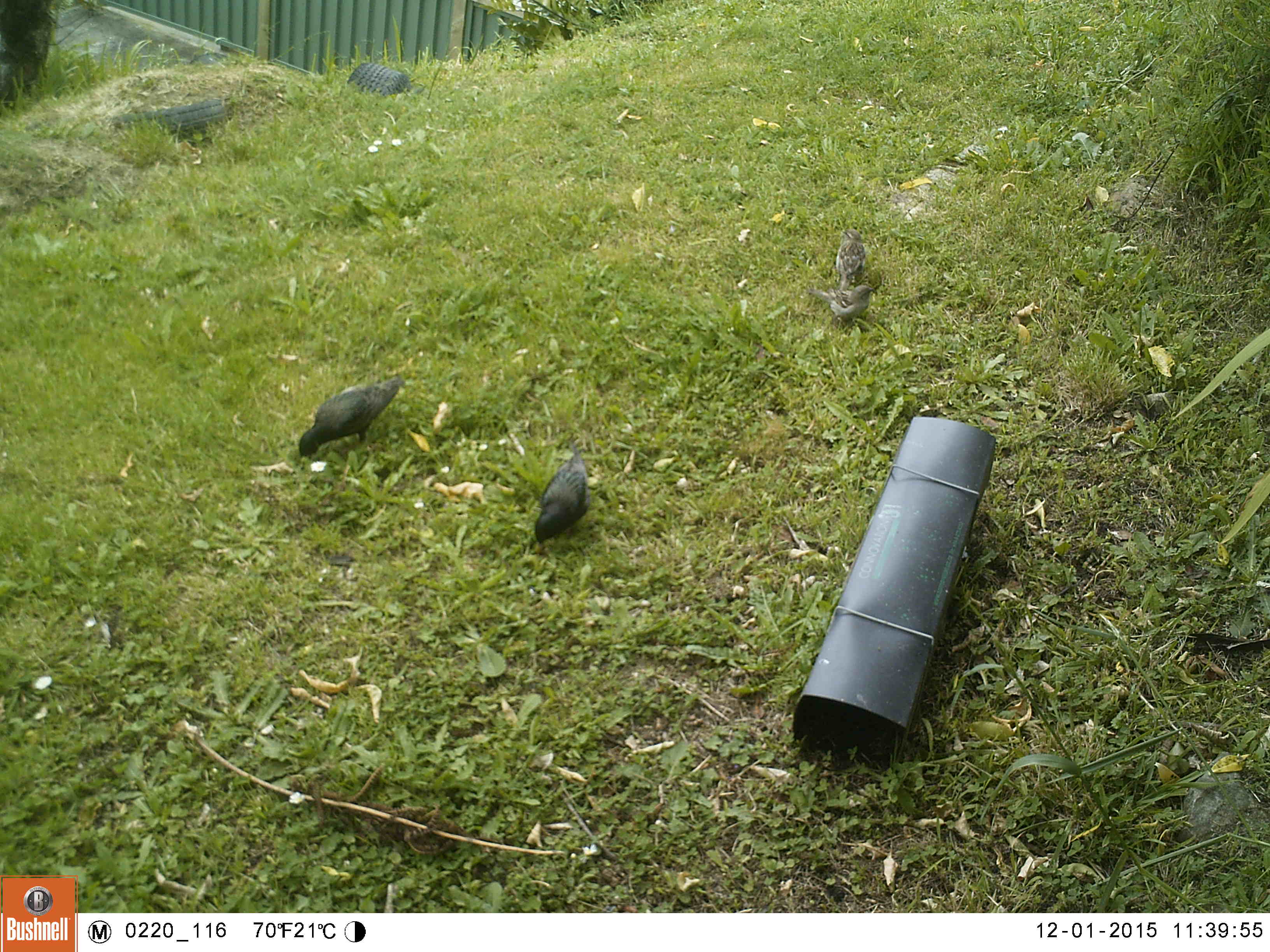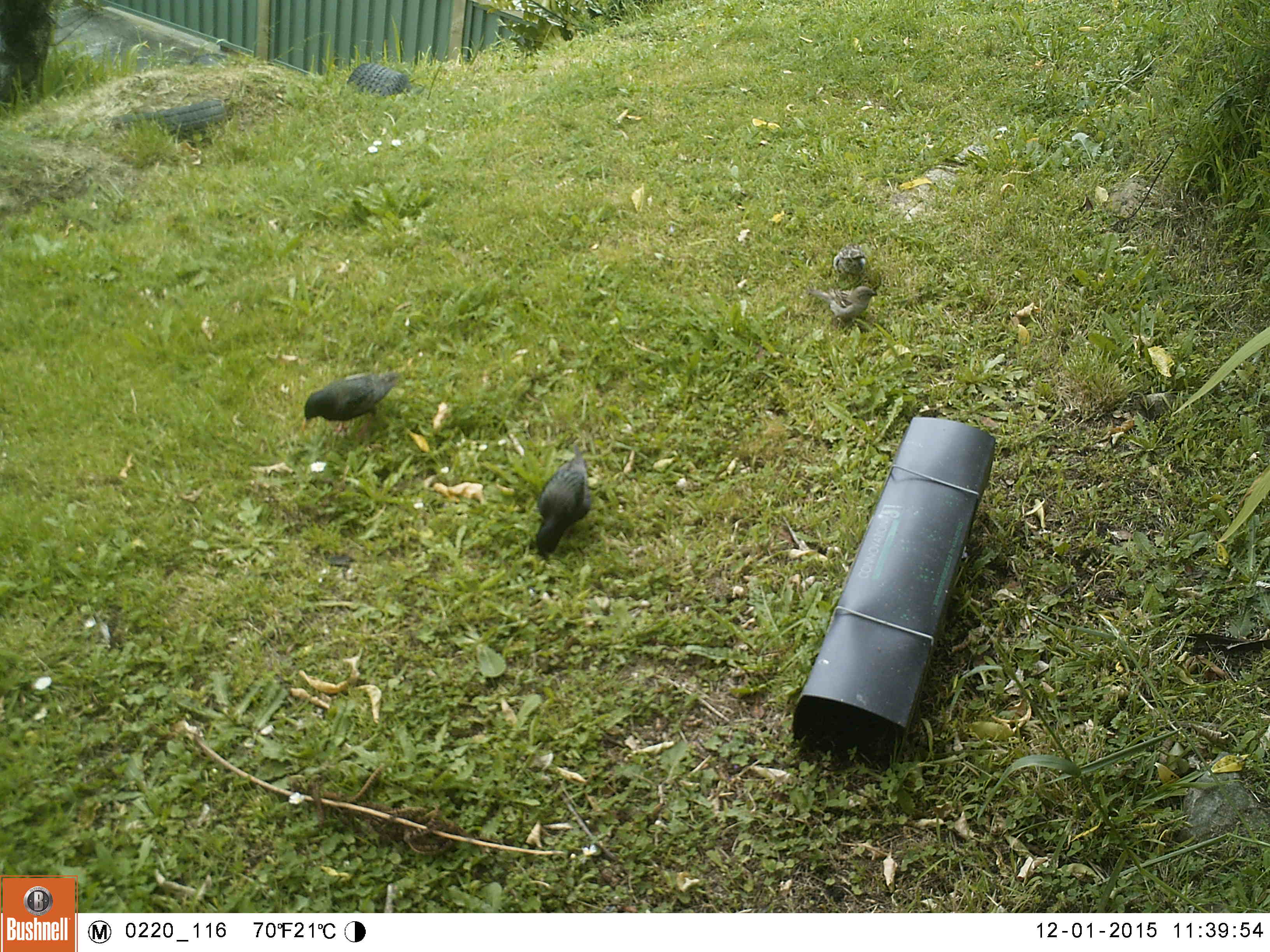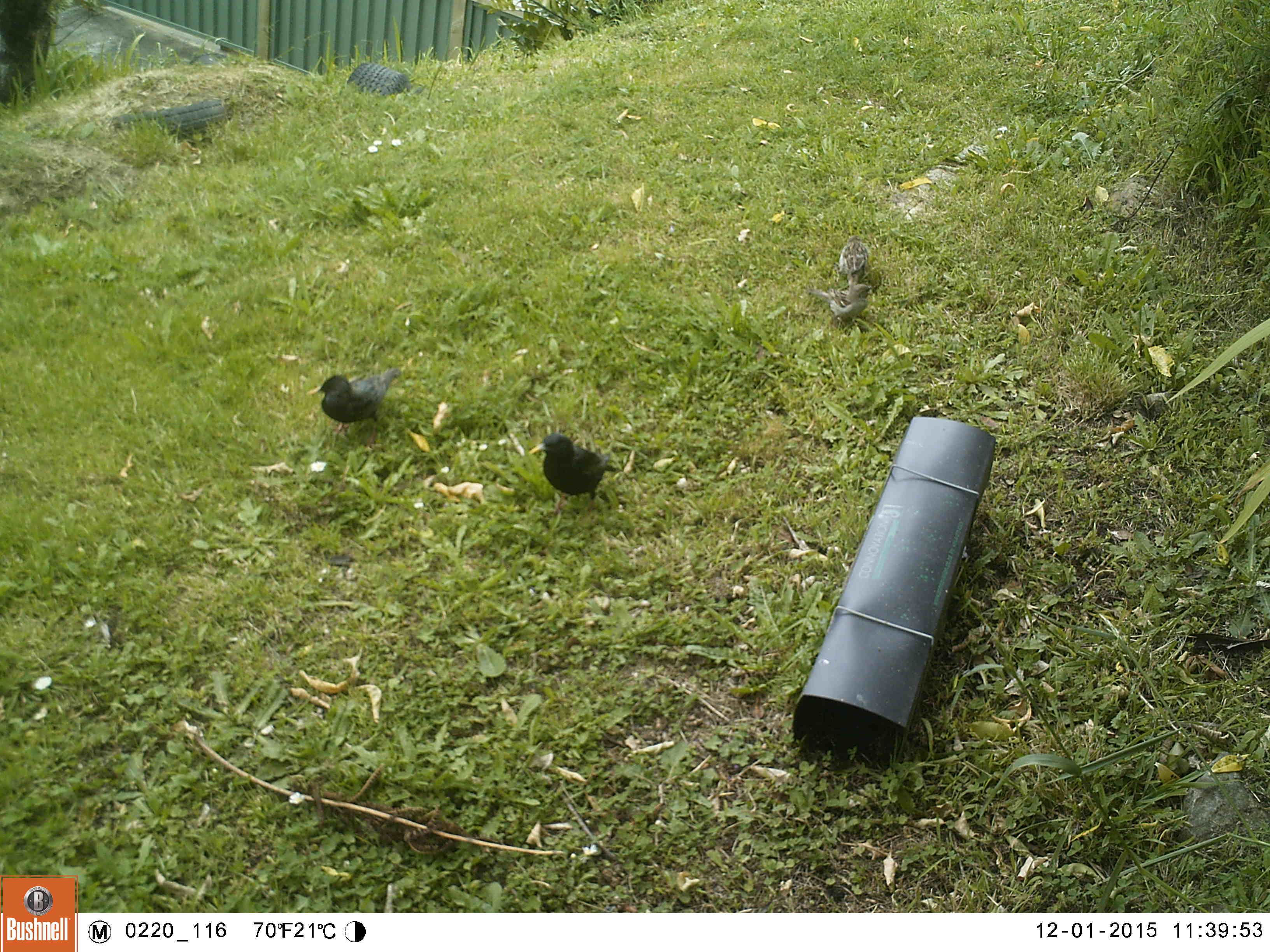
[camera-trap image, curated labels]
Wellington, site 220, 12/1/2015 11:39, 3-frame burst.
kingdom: Animalia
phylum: Chordata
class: Aves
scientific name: Aves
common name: bird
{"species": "bird (Aves)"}